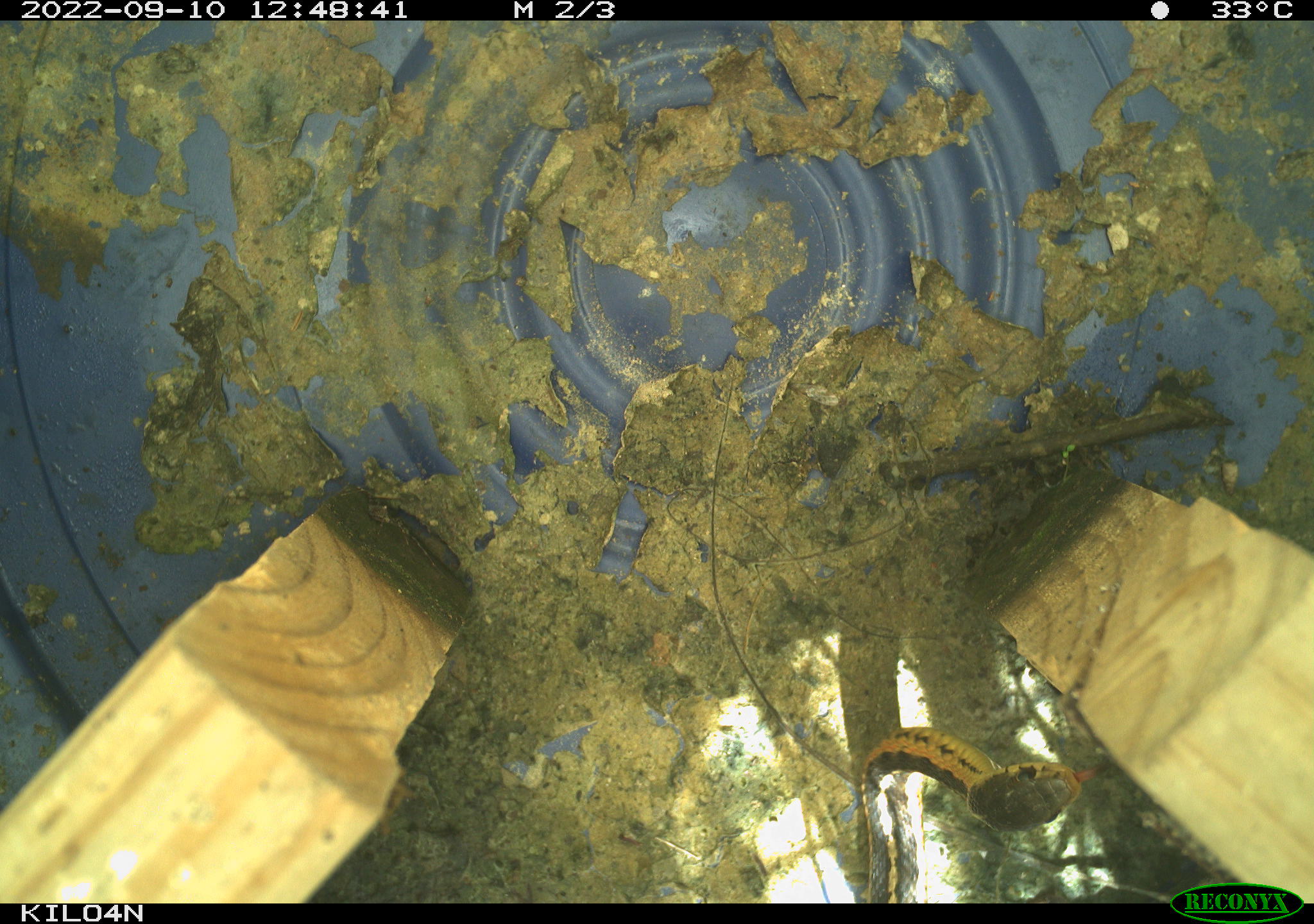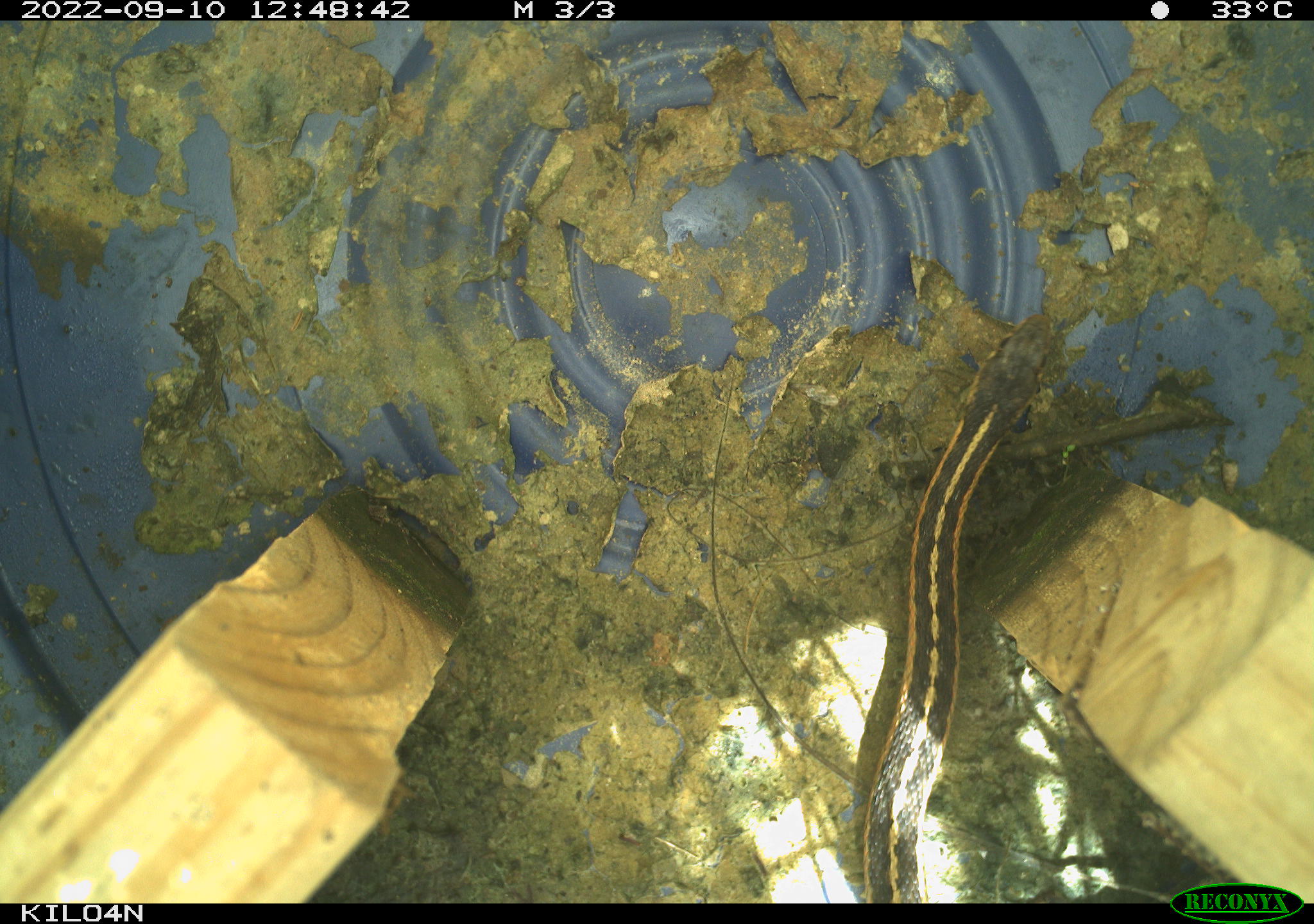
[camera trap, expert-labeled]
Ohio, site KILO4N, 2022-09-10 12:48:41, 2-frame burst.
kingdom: Animalia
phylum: Chordata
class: Reptilia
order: Squamata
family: Colubridae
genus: Thamnophis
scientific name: Thamnophis sirtalis sirtalis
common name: eastern gartersnake